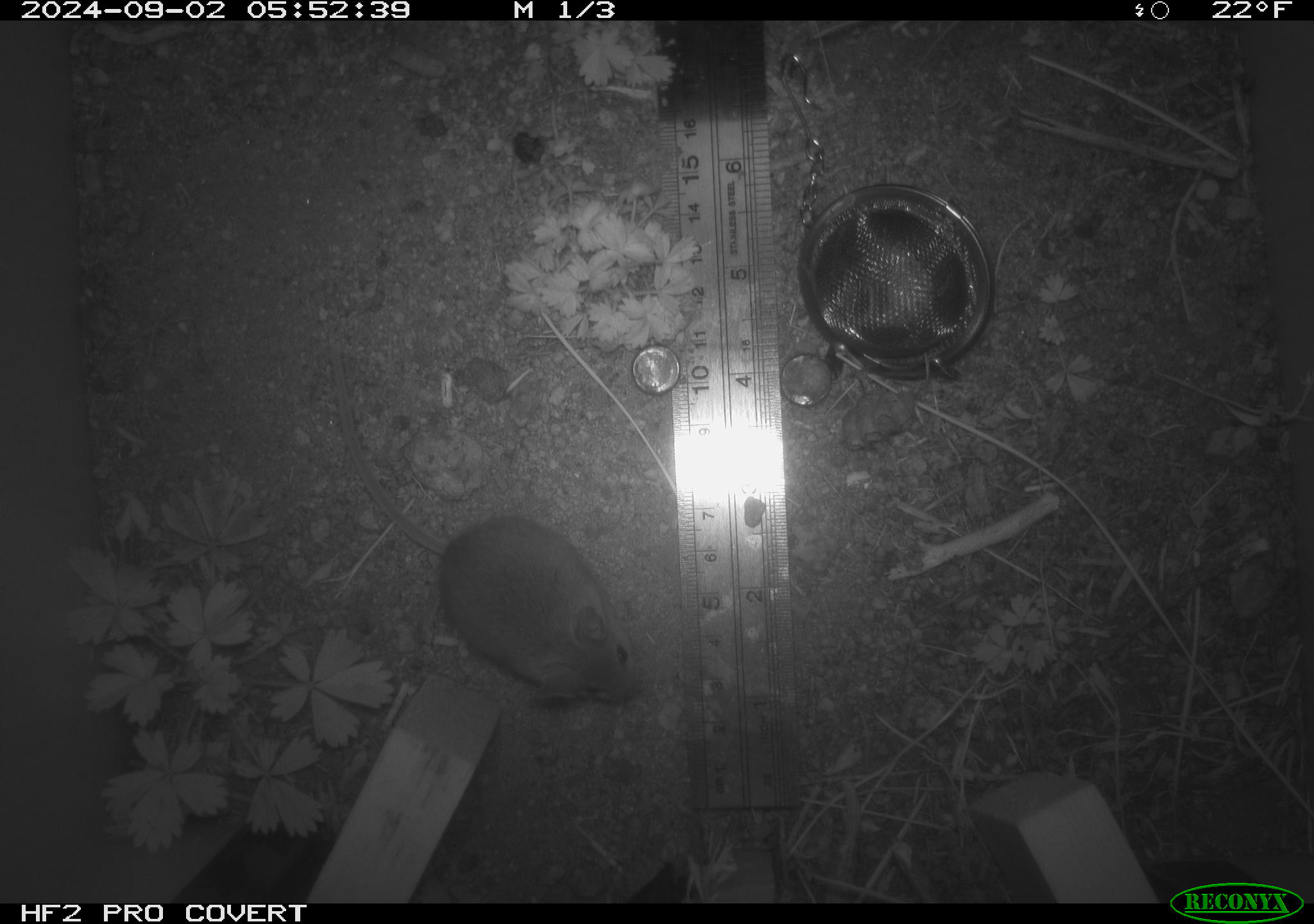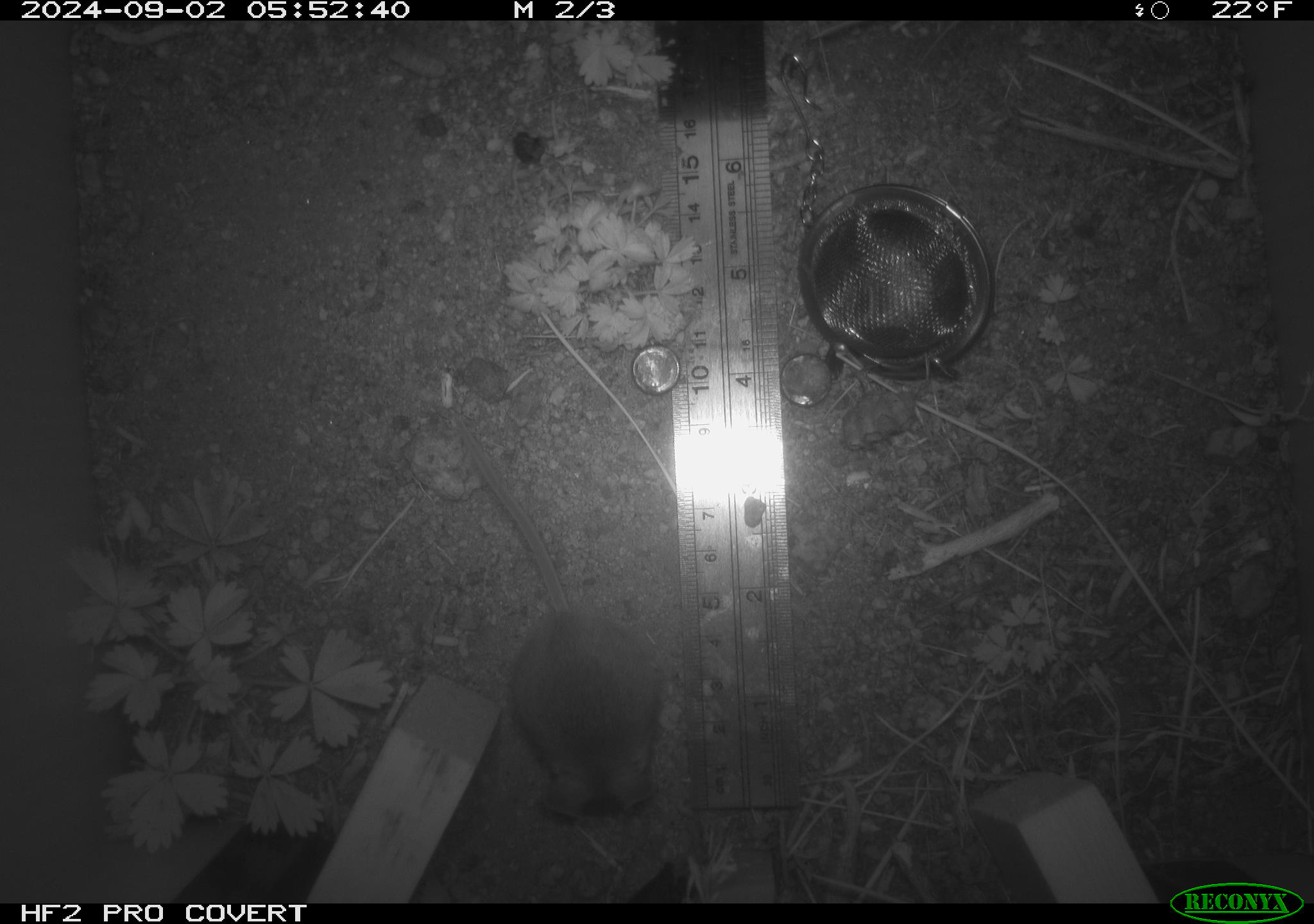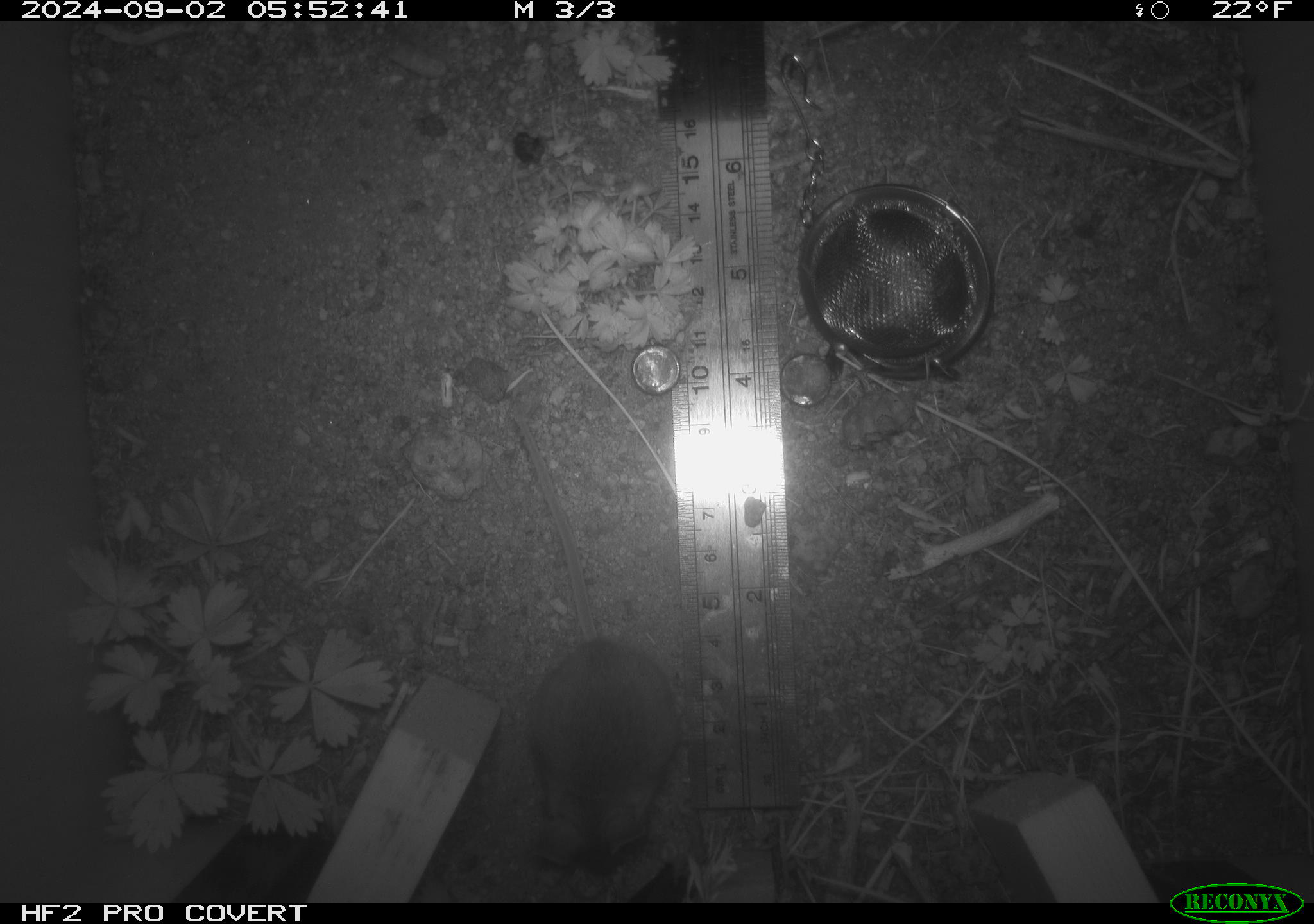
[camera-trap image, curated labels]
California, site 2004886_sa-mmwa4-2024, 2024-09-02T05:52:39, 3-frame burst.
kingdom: Animalia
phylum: Chordata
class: Mammalia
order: Rodentia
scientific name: Rodentia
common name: mouse species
Mouse species (Rodentia).